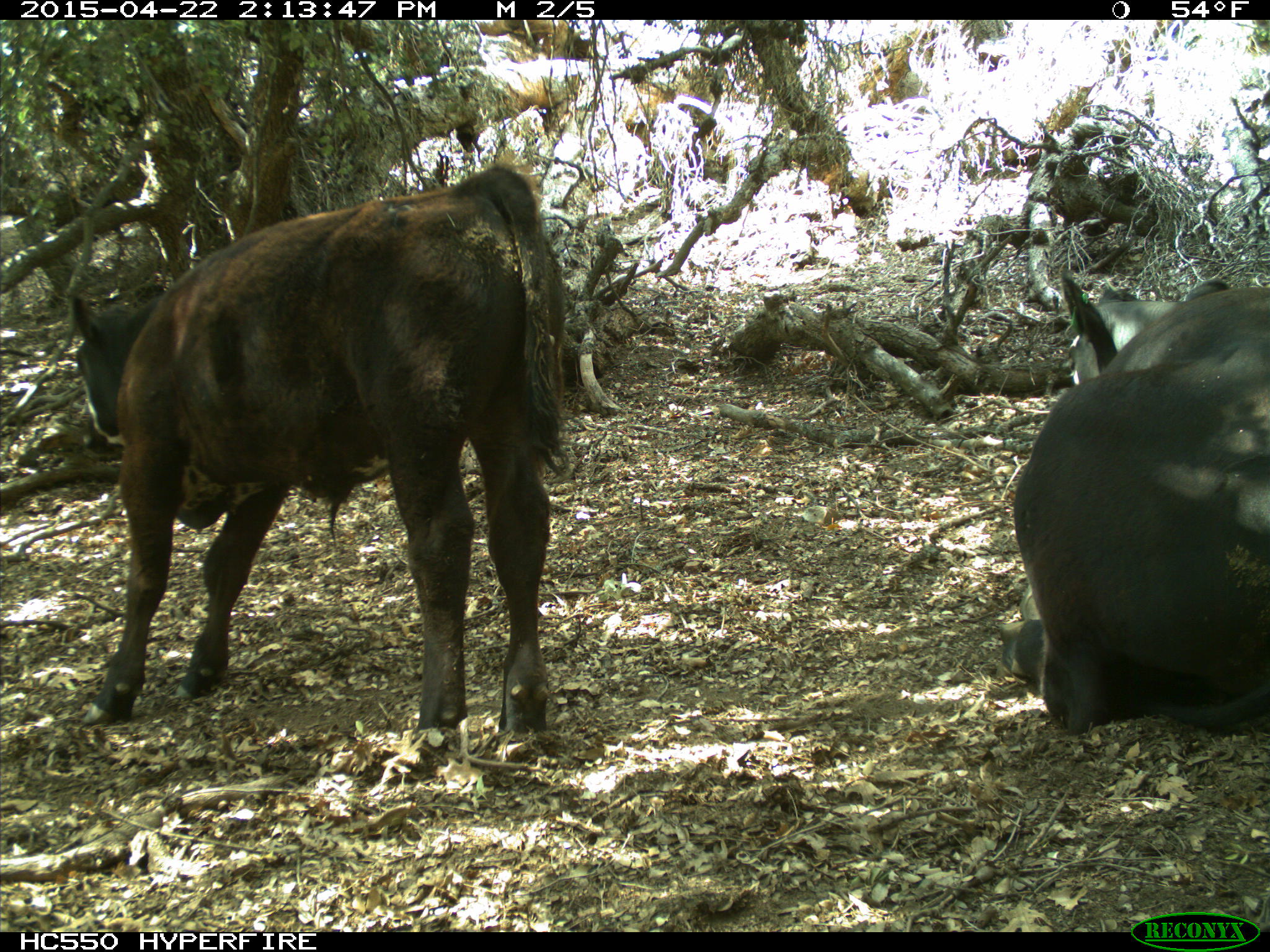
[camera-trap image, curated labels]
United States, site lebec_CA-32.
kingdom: Animalia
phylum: Chordata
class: Mammalia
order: Artiodactyla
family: Bovidae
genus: Bos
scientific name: Bos taurus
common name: domestic cow